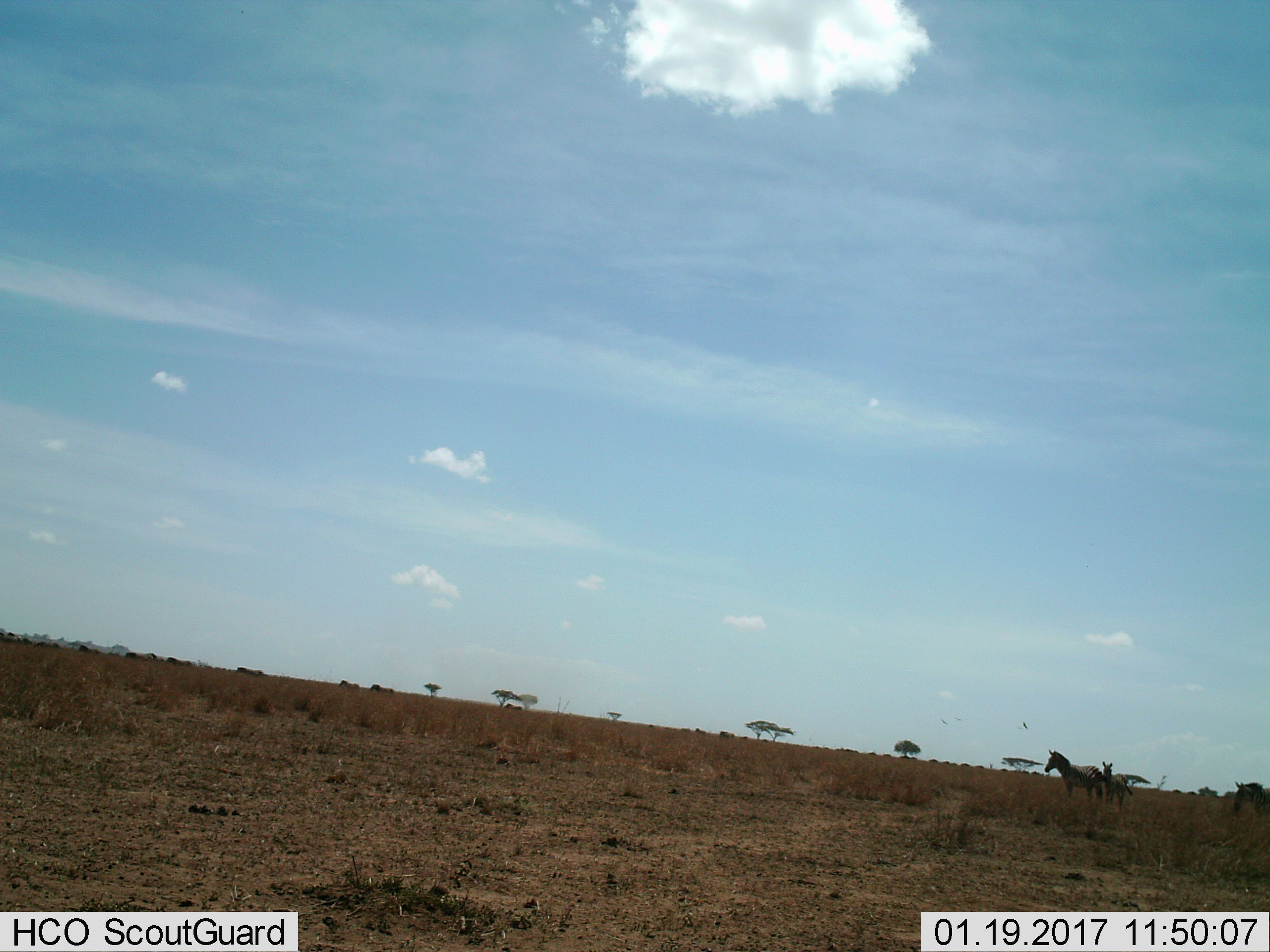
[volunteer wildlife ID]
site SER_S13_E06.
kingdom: Animalia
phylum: Chordata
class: Mammalia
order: Perissodactyla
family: Equidae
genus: Equus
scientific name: Equus quagga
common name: plains zebra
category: zebraplains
Zebraplains (plains zebra) (Equus quagga), count 3. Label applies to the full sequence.